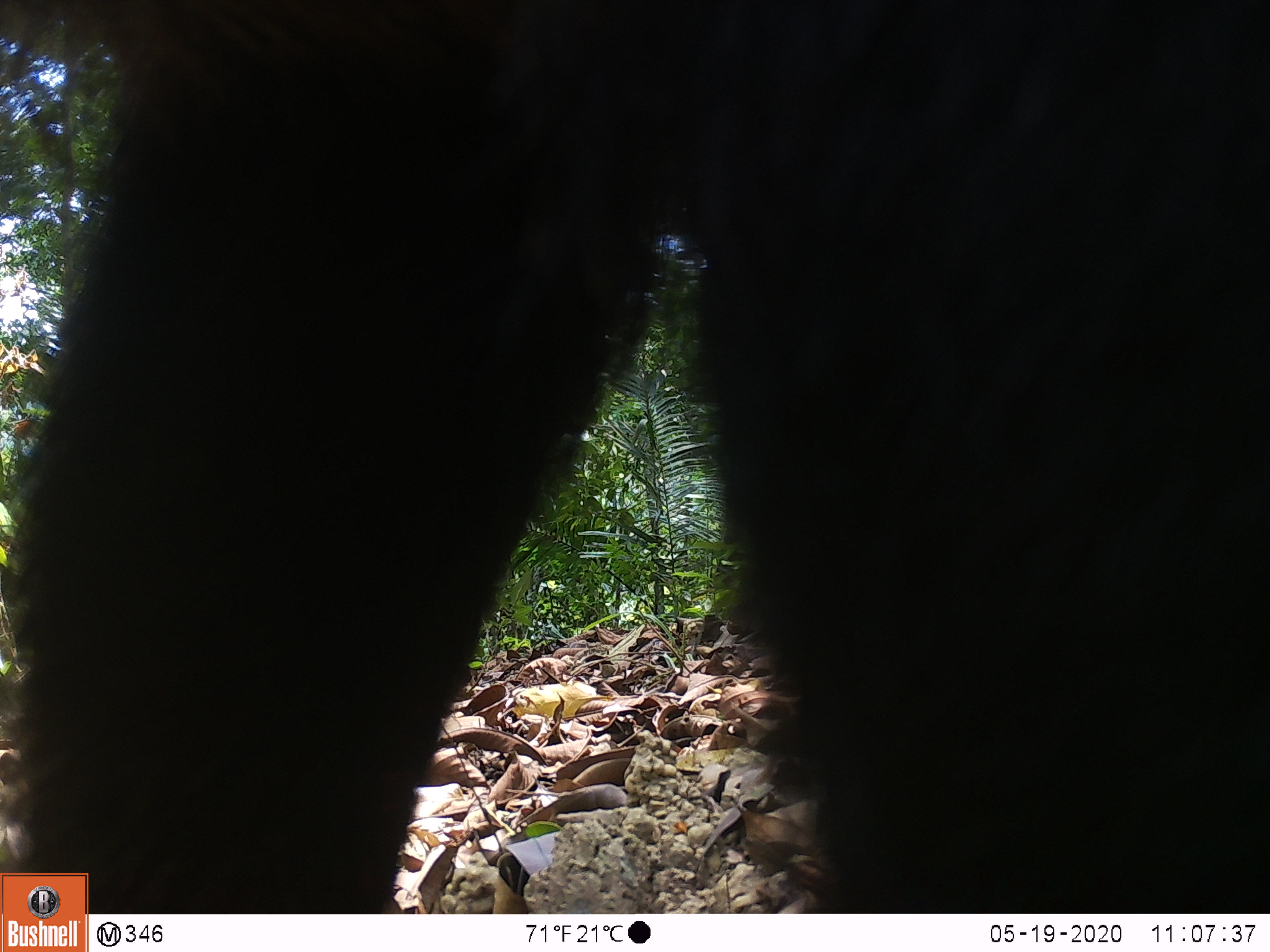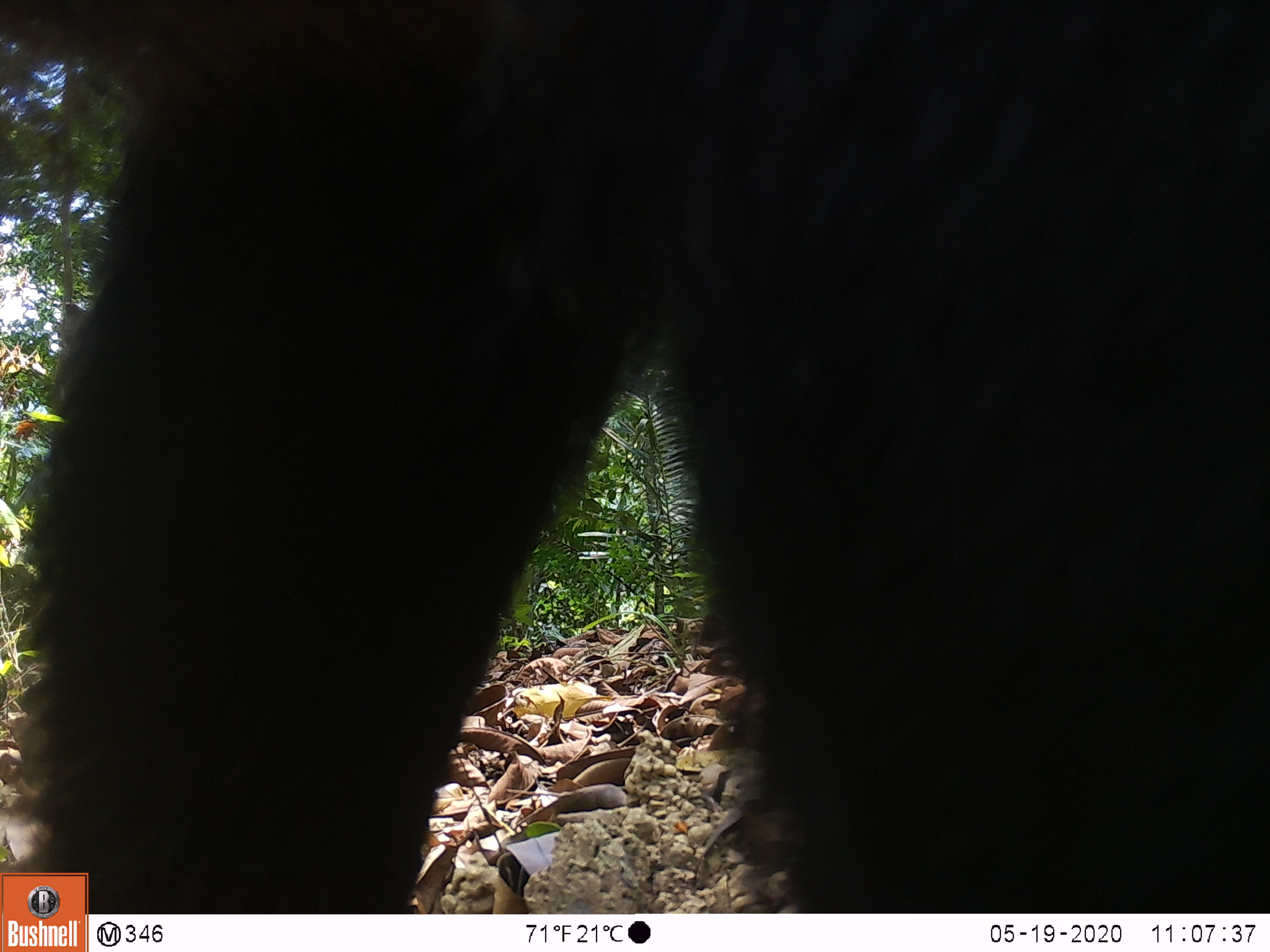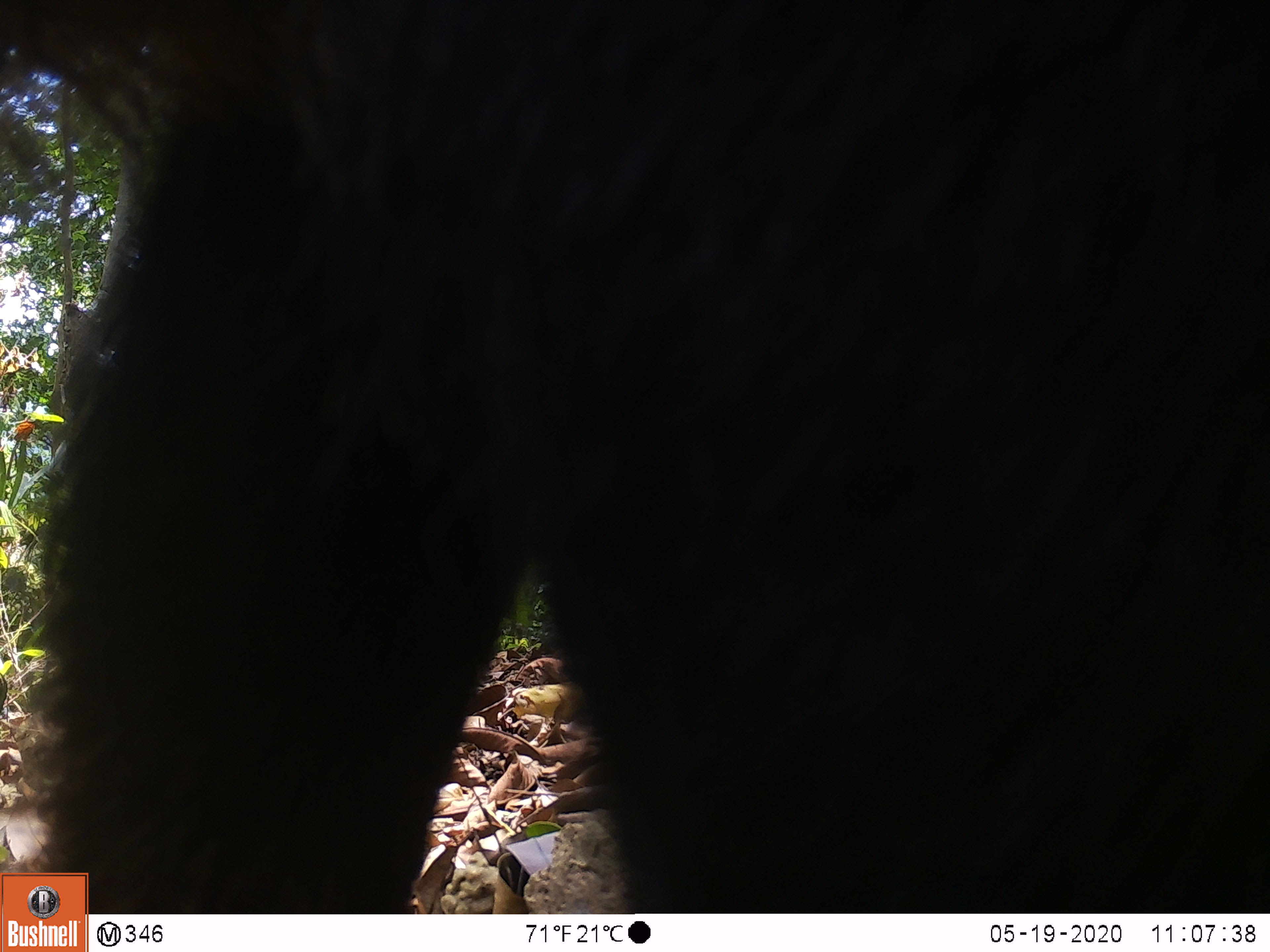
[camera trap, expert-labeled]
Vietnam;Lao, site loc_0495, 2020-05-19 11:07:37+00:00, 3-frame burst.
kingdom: Animalia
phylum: Chordata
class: Mammalia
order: Artiodactyla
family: Bovidae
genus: Capricornis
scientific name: Capricornis sumatraensis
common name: chinese serow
Chinese serow (Capricornis sumatraensis). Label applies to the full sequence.